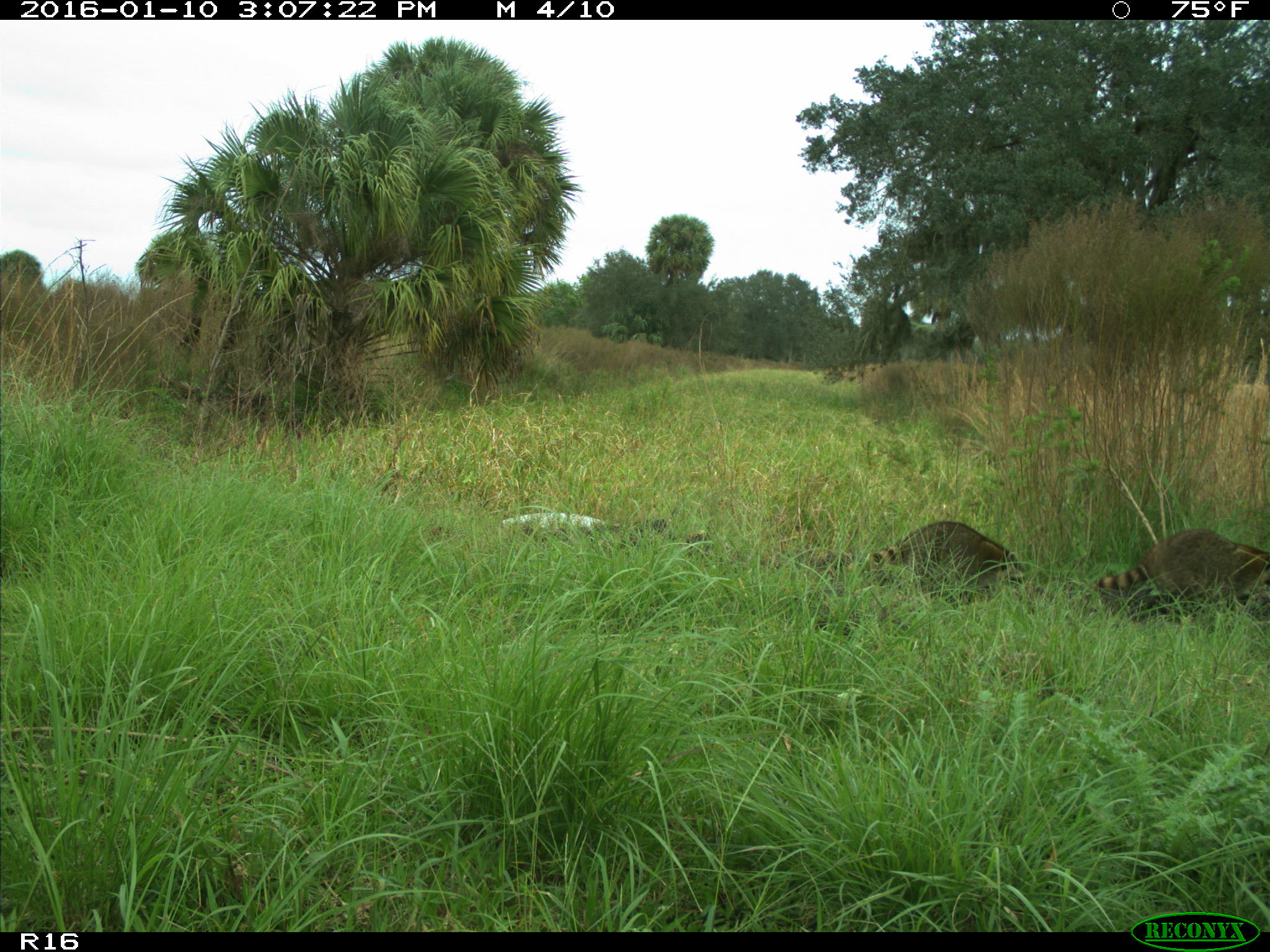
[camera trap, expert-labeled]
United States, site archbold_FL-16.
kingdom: Animalia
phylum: Chordata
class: Mammalia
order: Carnivora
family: Procyonidae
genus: Procyon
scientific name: Procyon lotor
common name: common raccoon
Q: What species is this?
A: Procyon lotor (common raccoon).